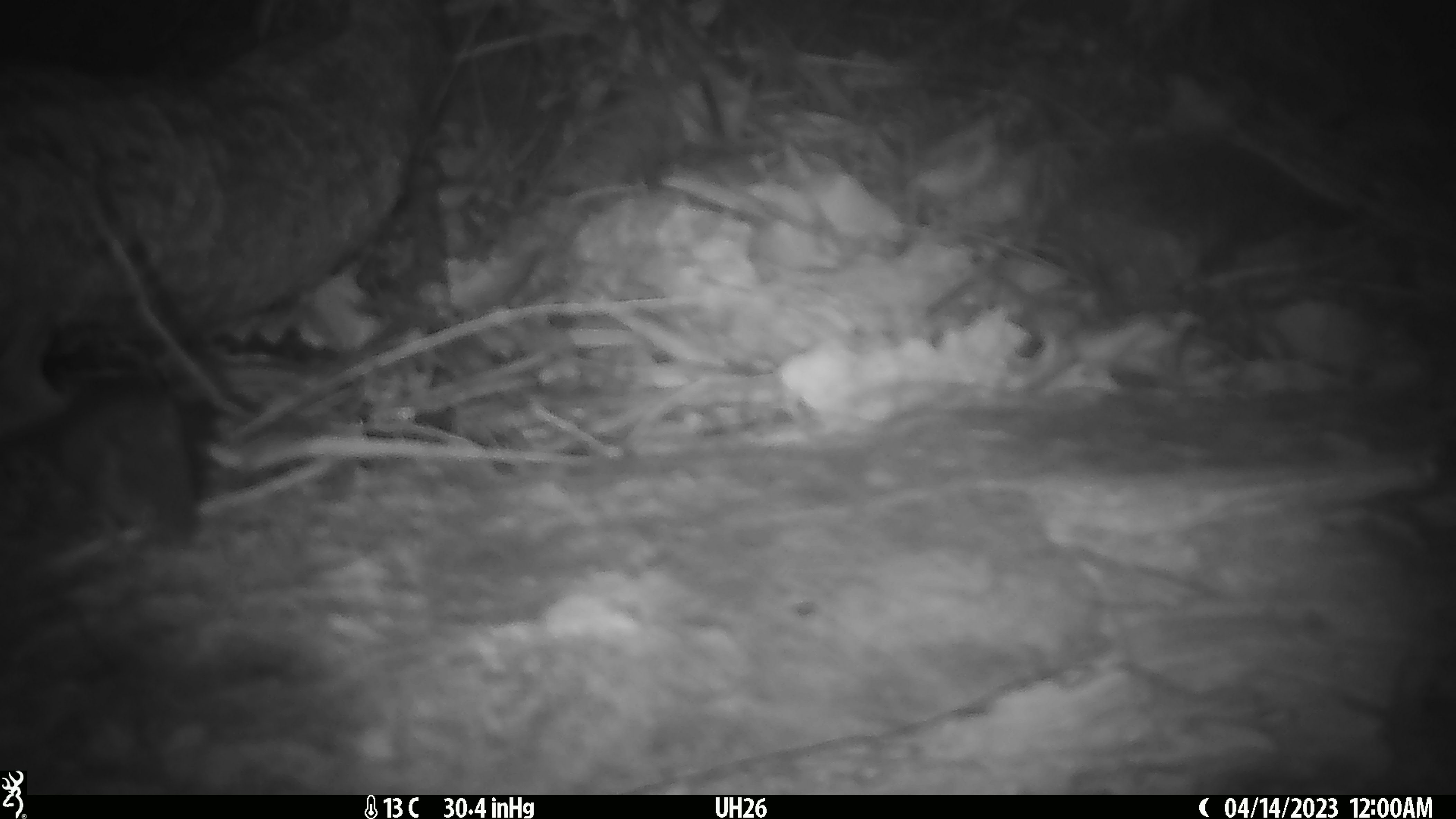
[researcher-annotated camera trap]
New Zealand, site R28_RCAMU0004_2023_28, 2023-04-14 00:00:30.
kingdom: Animalia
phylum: Chordata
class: Mammalia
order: Rodentia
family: Muridae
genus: Mus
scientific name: Mus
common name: mouse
Mouse (Mus).